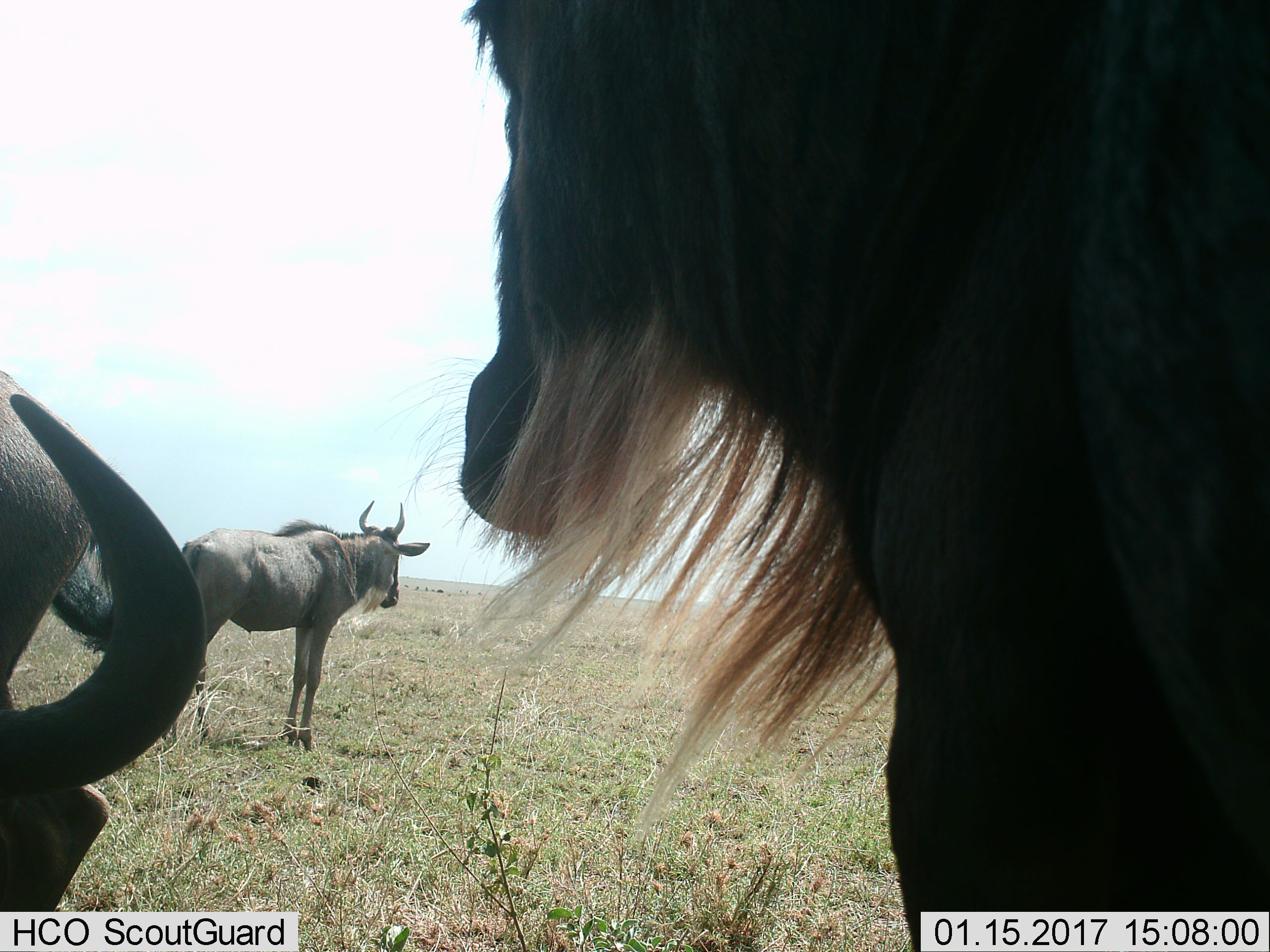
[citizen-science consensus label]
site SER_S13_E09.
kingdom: Animalia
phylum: Chordata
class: Mammalia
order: Artiodactyla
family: Bovidae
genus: Connochaetes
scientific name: Connochaetes taurinus taurinus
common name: blue wildebeest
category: wildebeestblue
Wildebeestblue (blue wildebeest) (Connochaetes taurinus taurinus), count 3. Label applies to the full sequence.